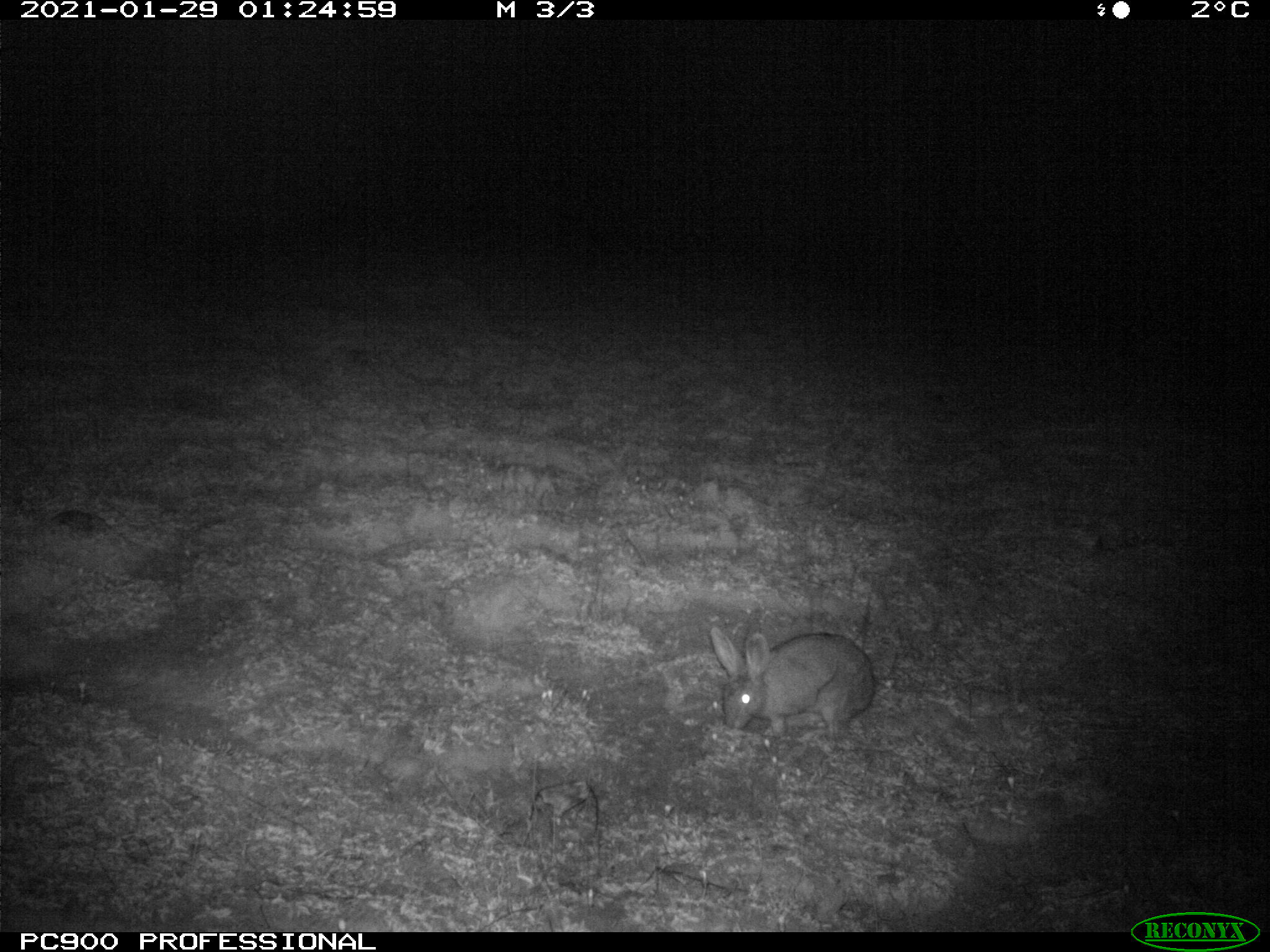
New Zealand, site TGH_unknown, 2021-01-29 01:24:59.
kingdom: Animalia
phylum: Chordata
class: Mammalia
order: Lagomorpha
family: Leporidae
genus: Oryctolagus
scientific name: Oryctolagus cuniculus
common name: european rabbit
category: rabbit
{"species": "rabbit (european rabbit) (Oryctolagus cuniculus)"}